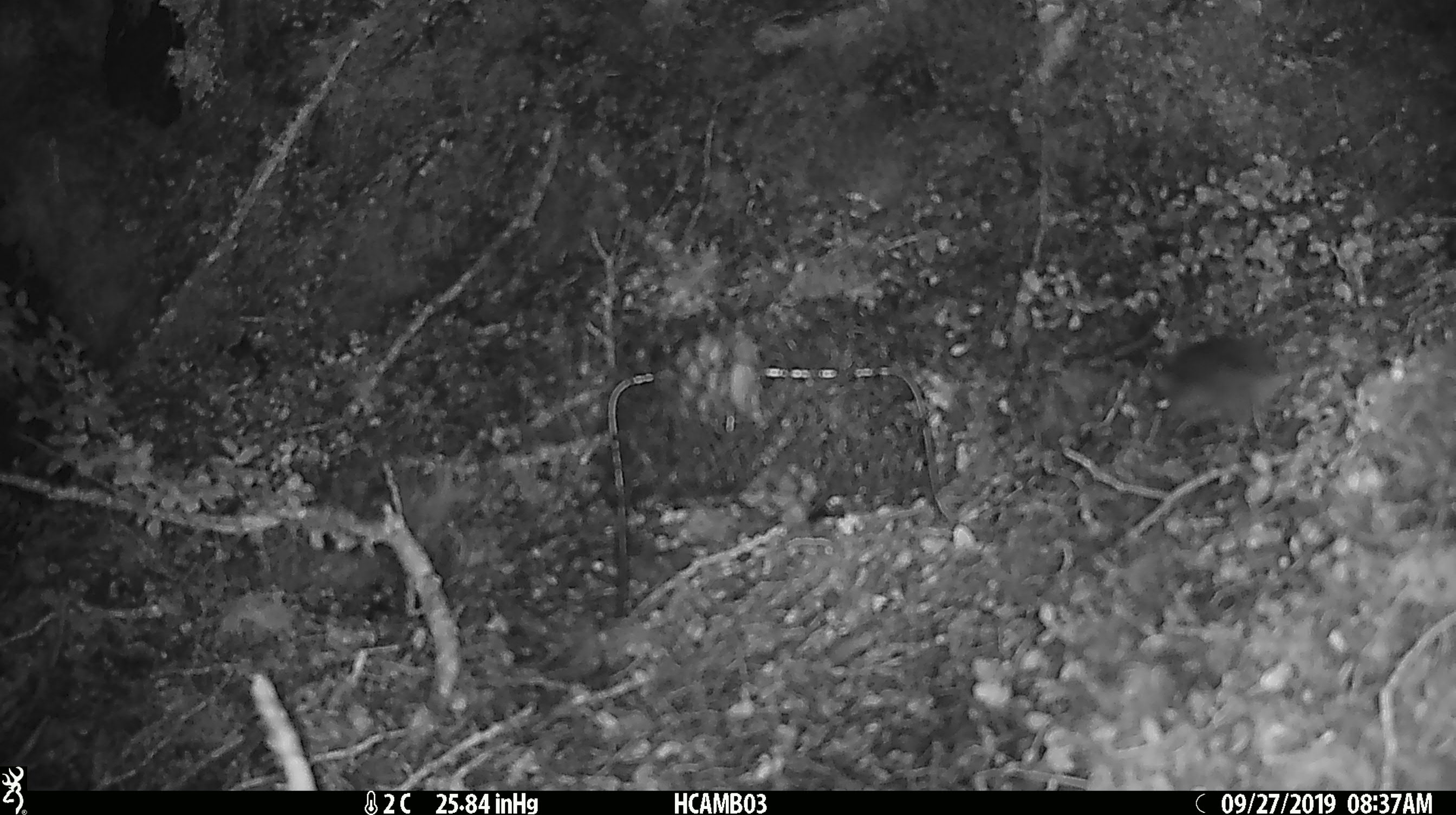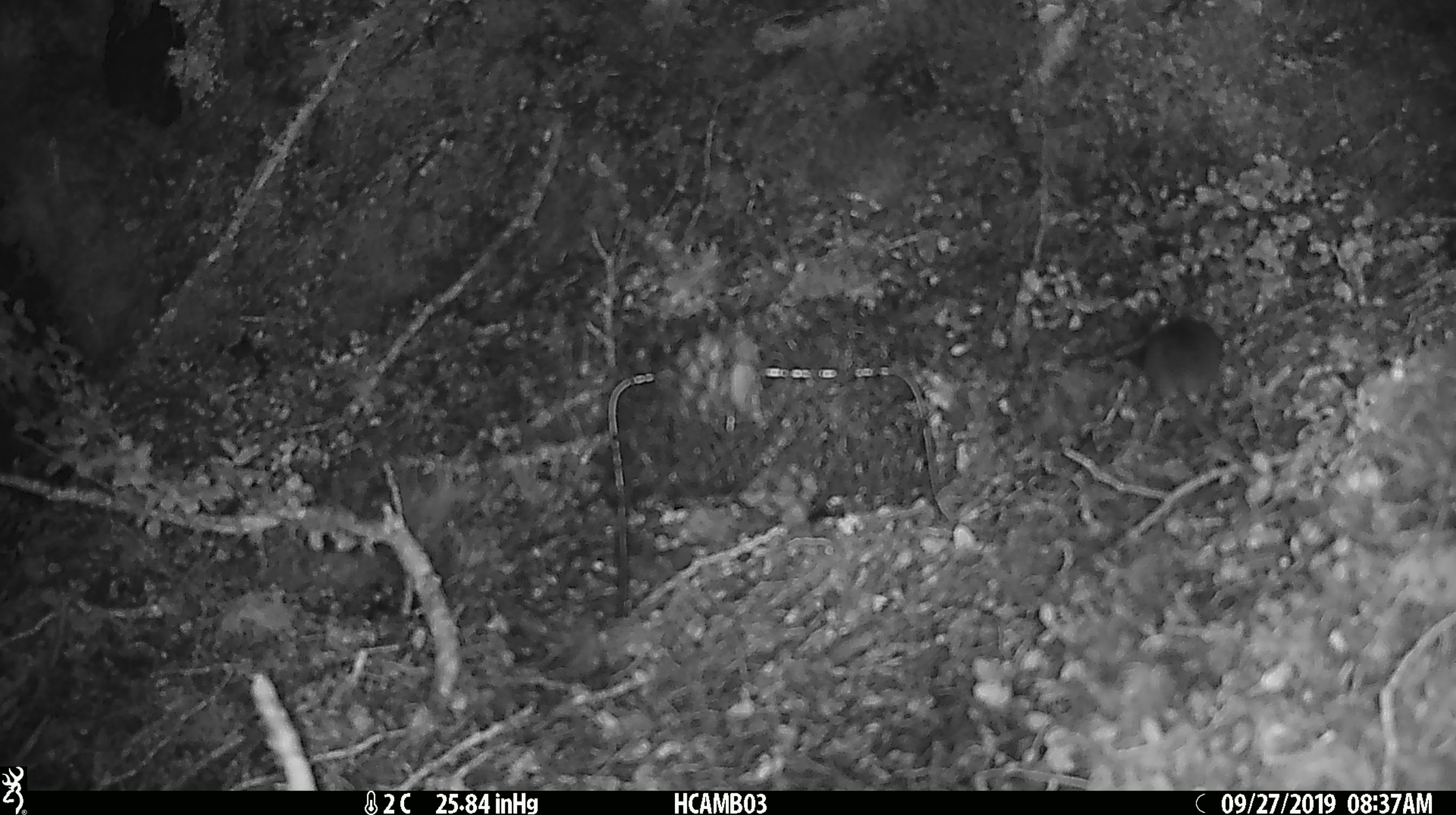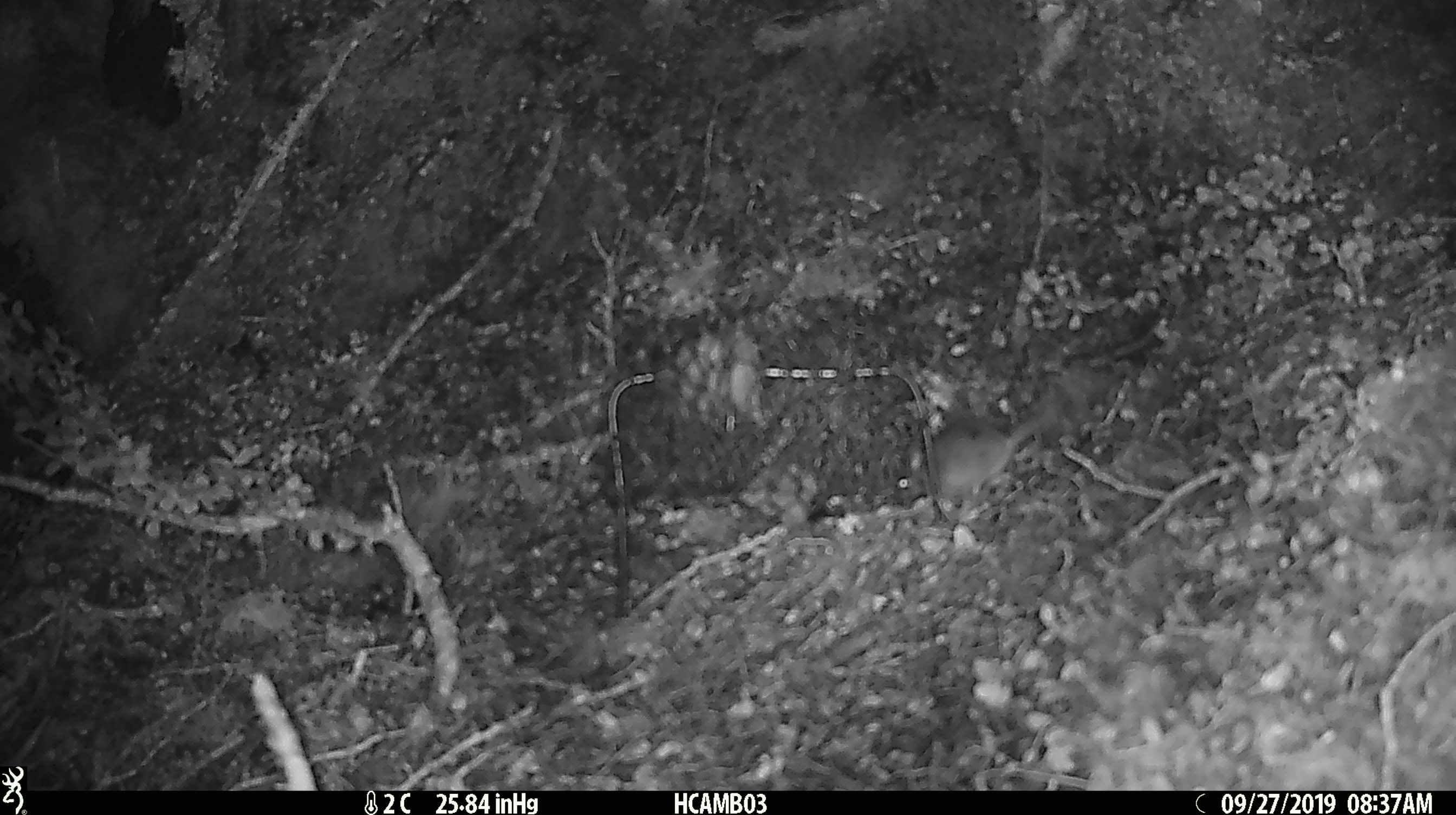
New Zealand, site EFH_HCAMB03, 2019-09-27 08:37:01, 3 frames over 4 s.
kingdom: Animalia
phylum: Chordata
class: Mammalia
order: Rodentia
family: Muridae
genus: Mus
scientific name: Mus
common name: mouse